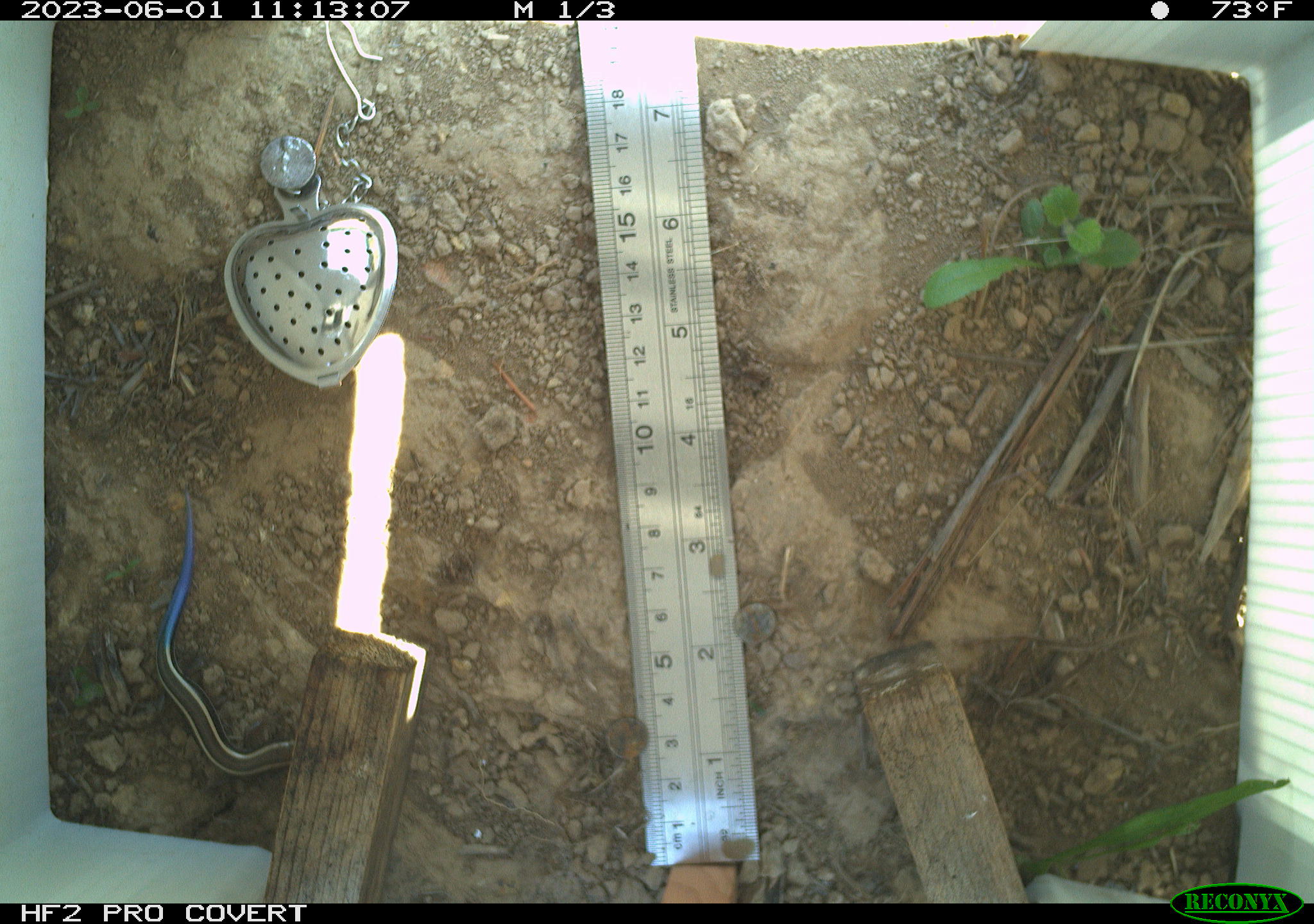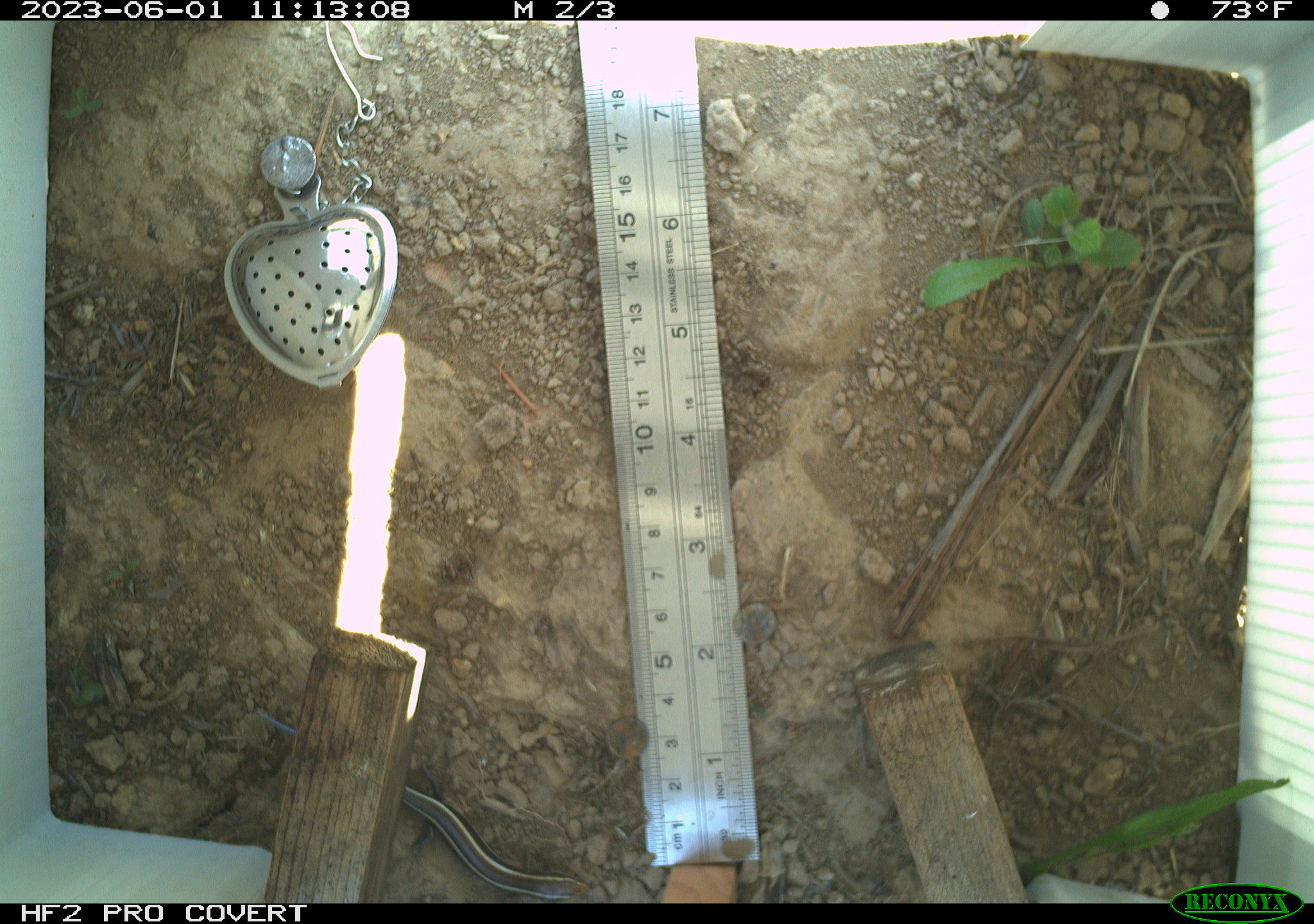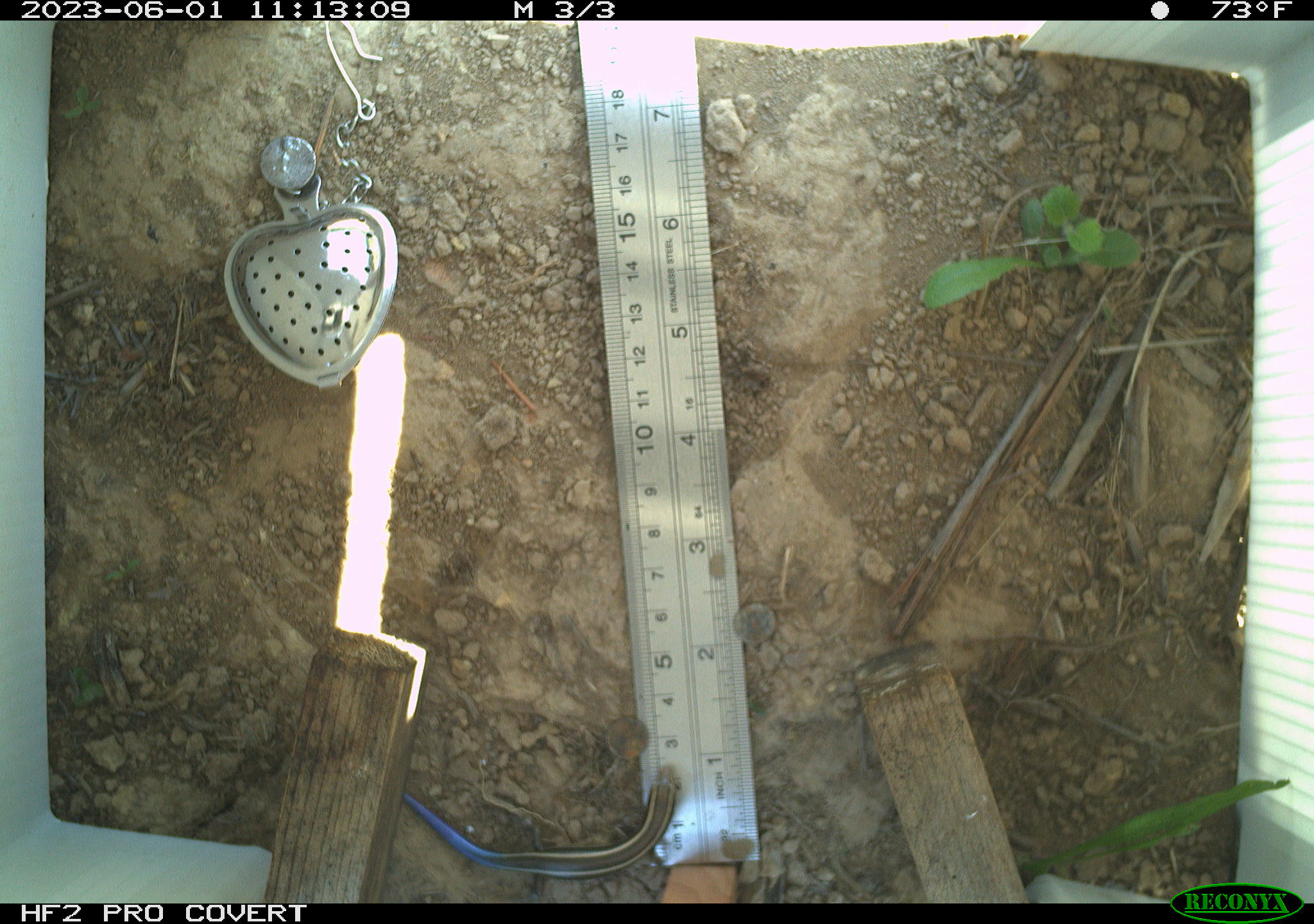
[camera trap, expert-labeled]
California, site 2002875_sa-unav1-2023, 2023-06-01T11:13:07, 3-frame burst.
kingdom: Animalia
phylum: Chordata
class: Reptilia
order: Squamata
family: Scincidae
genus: Plestiodon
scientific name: Plestiodon skiltonianus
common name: western skink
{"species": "western skink (Plestiodon skiltonianus)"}